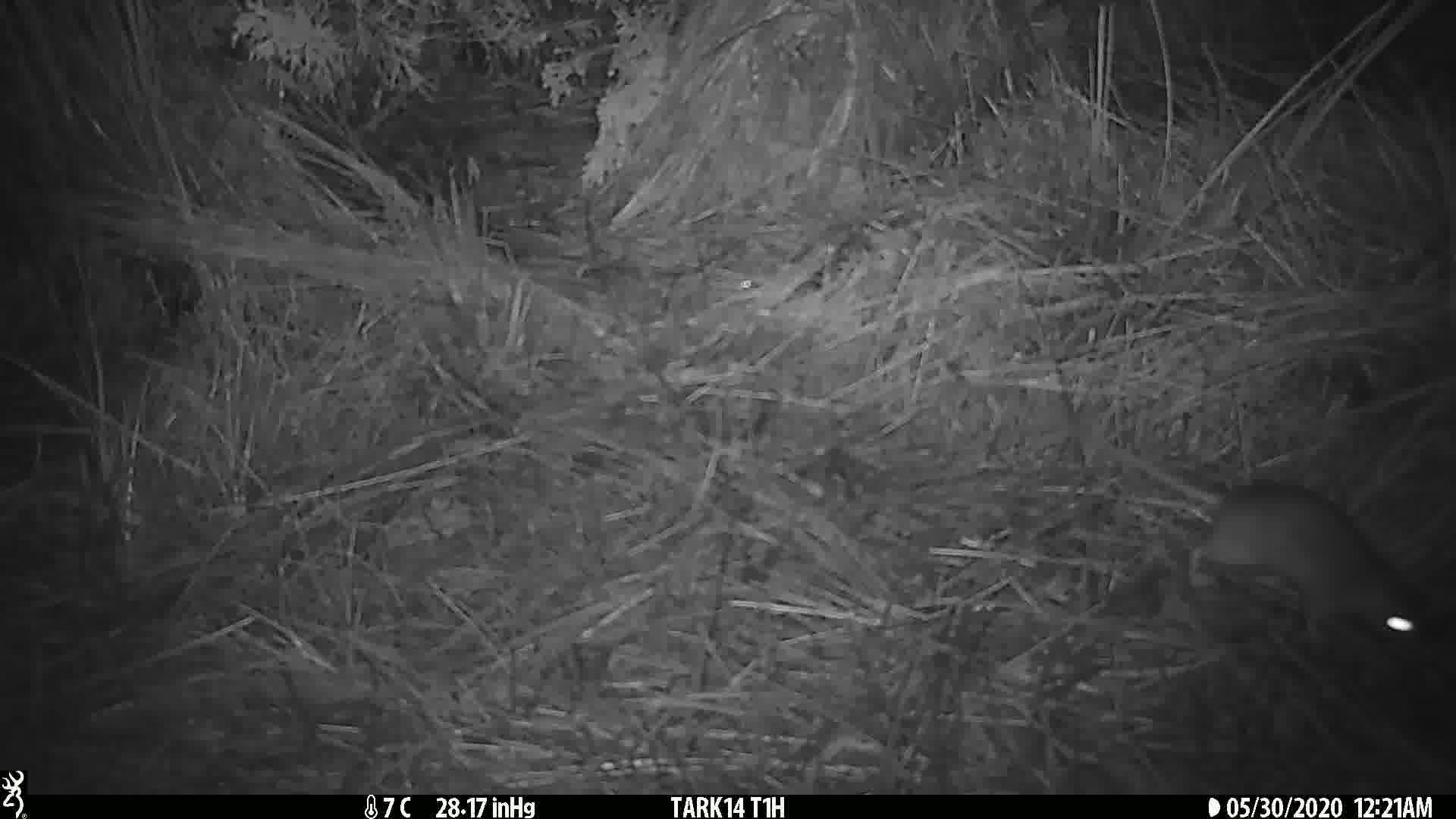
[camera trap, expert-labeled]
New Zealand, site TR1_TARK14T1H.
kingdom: Animalia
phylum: Chordata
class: Mammalia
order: Rodentia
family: Muridae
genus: Rattus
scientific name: Rattus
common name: rat